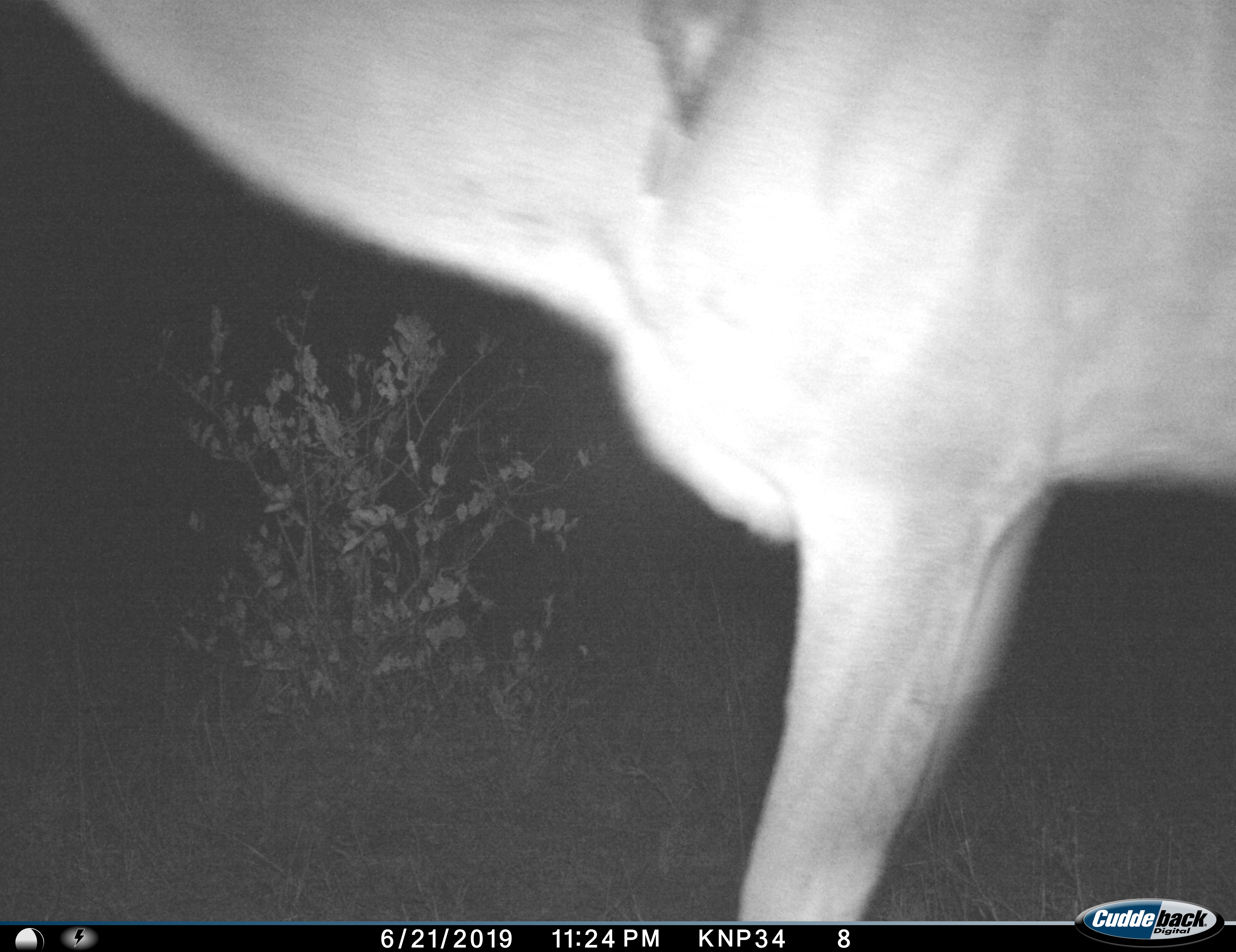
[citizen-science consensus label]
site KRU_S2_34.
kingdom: Animalia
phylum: Chordata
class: Mammalia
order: Artiodactyla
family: Bovidae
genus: Aepyceros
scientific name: Aepyceros melampus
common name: impala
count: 1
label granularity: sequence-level